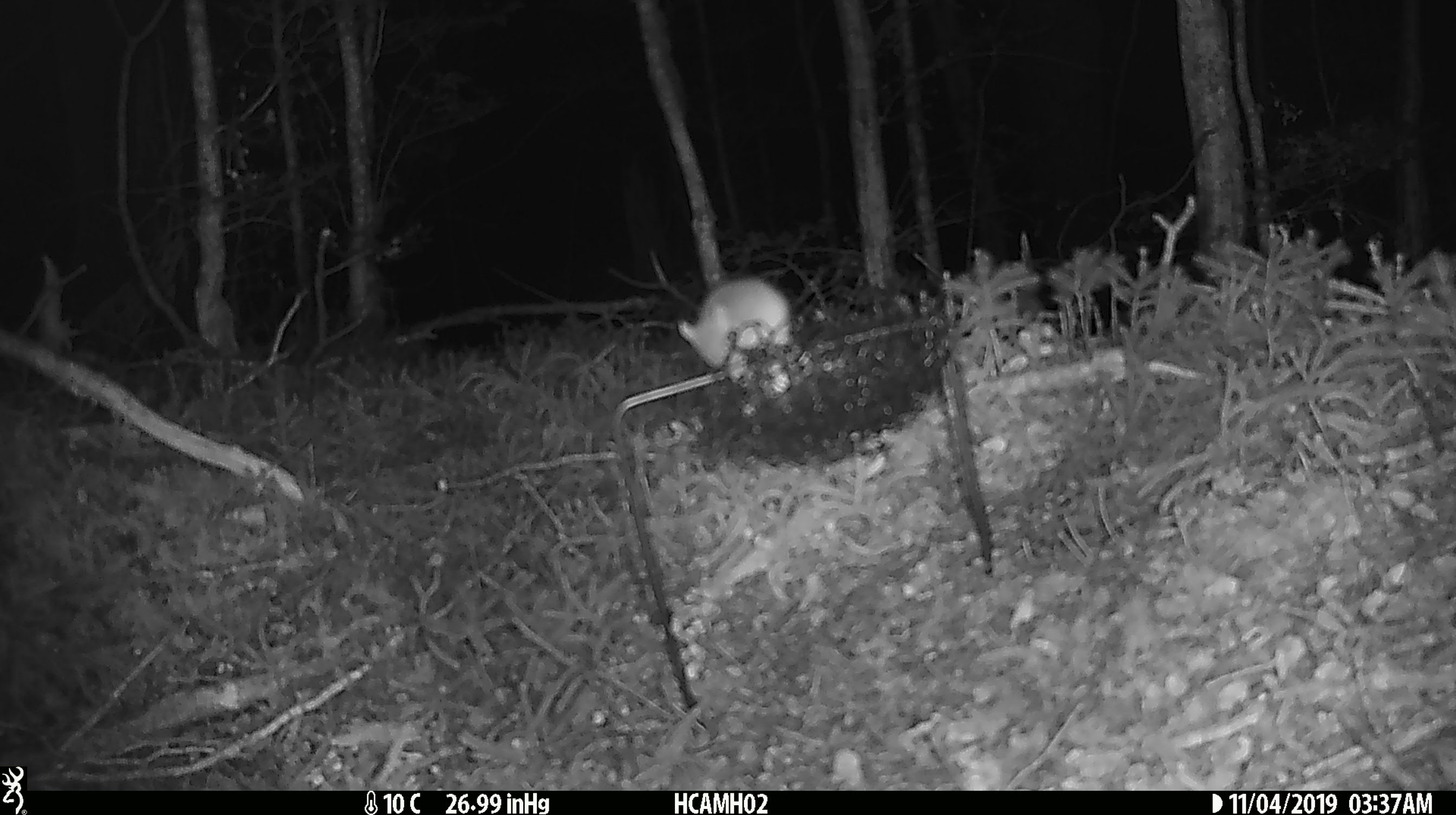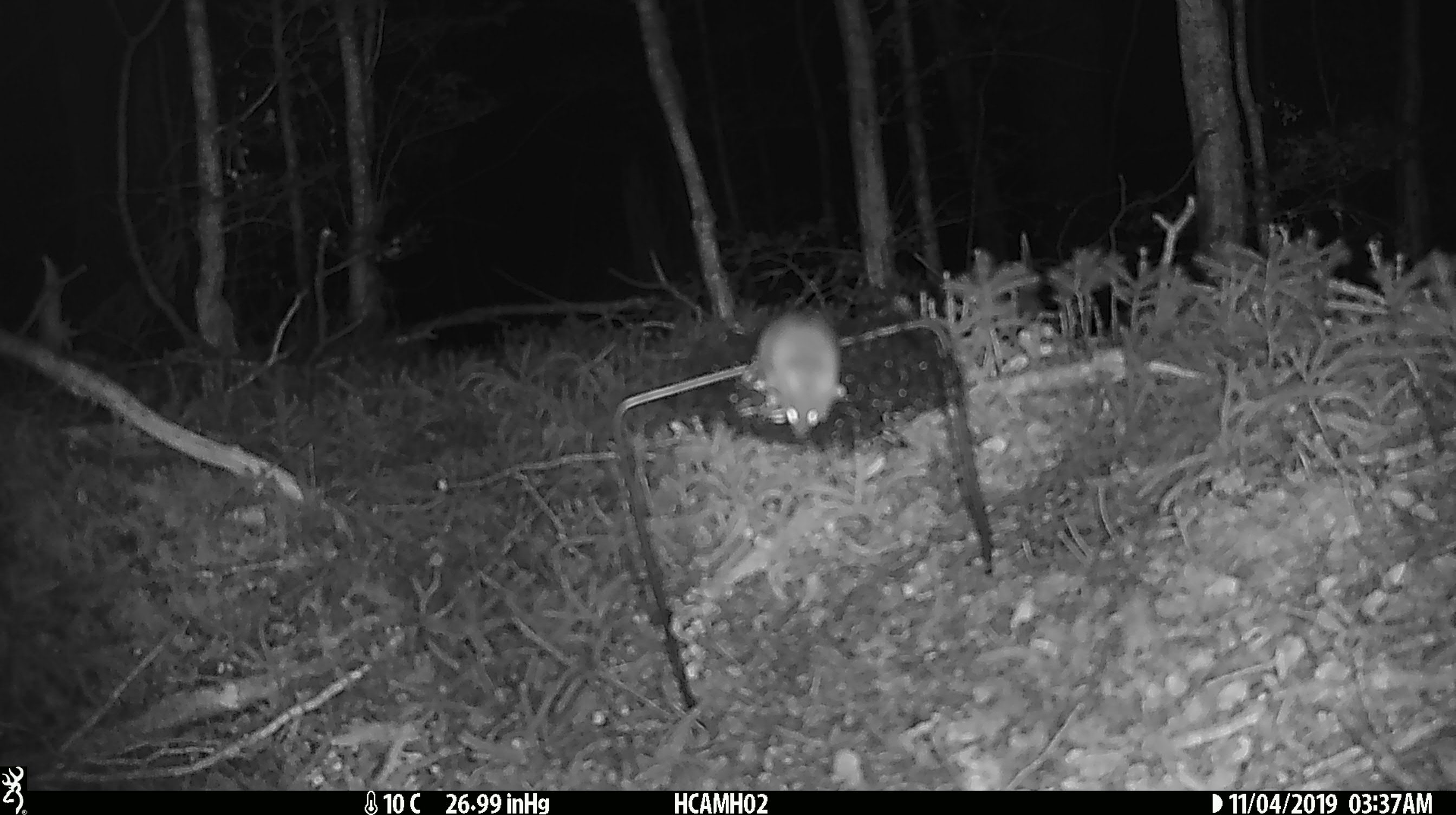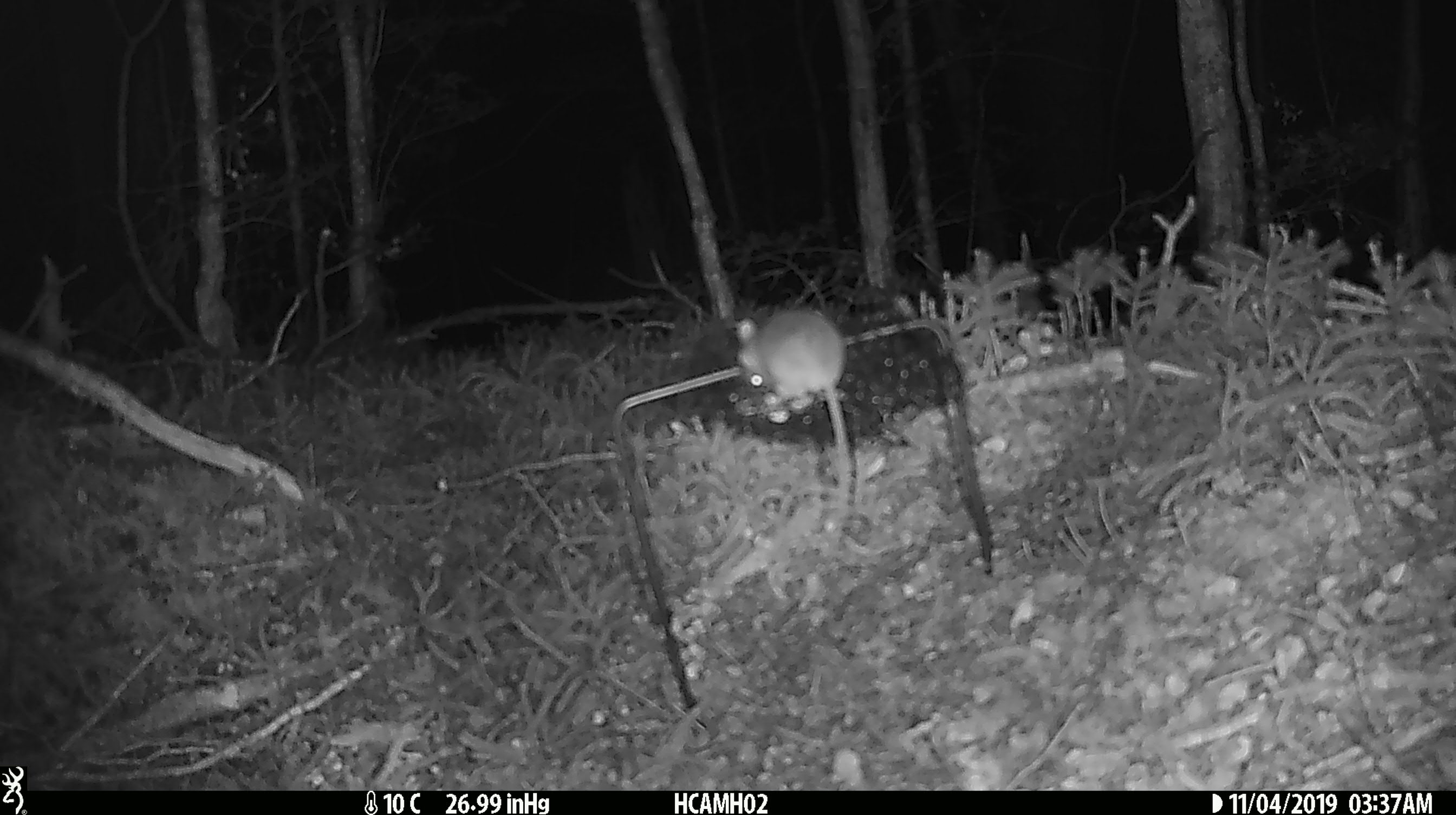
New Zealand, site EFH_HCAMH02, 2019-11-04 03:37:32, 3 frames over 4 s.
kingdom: Animalia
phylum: Chordata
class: Mammalia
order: Rodentia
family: Muridae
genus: Mus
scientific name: Mus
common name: mouse